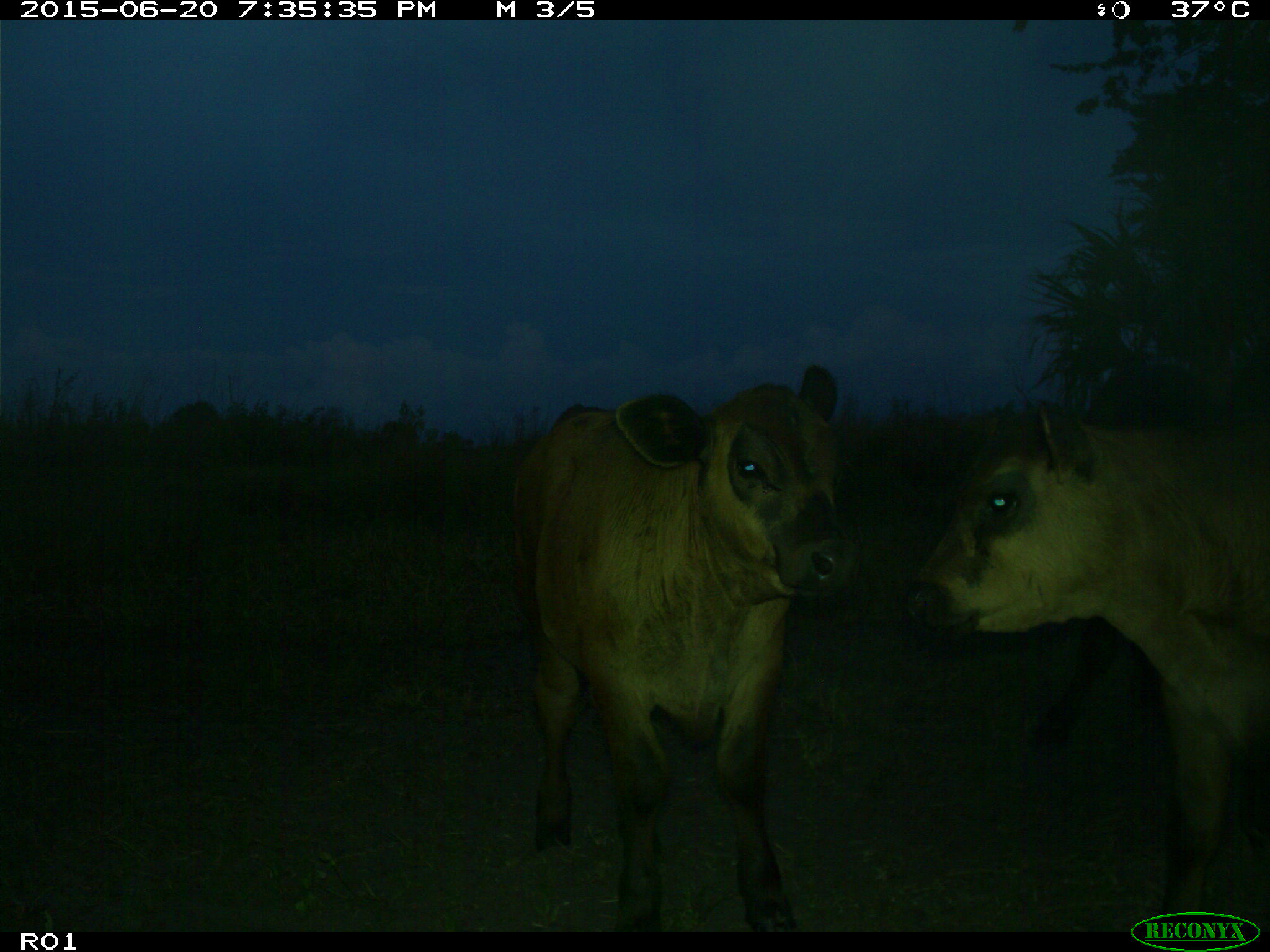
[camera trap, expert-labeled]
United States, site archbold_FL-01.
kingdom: Animalia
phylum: Chordata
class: Mammalia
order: Artiodactyla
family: Bovidae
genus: Bos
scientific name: Bos taurus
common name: domestic cow